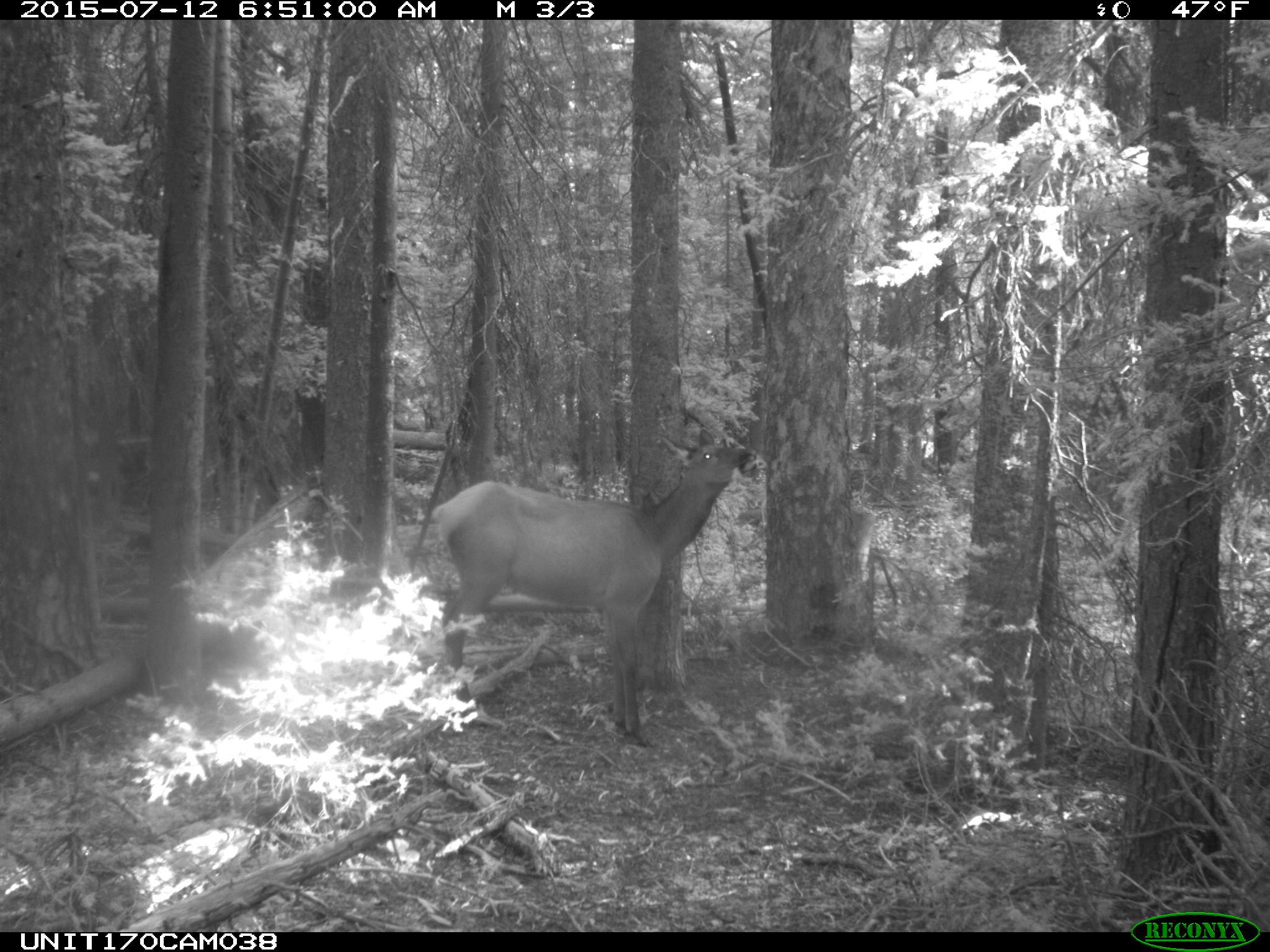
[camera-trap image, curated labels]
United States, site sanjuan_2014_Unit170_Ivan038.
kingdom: Animalia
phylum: Chordata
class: Mammalia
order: Artiodactyla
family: Cervidae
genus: Cervus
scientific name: Cervus elaphus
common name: red deer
Cervus elaphus (red deer).